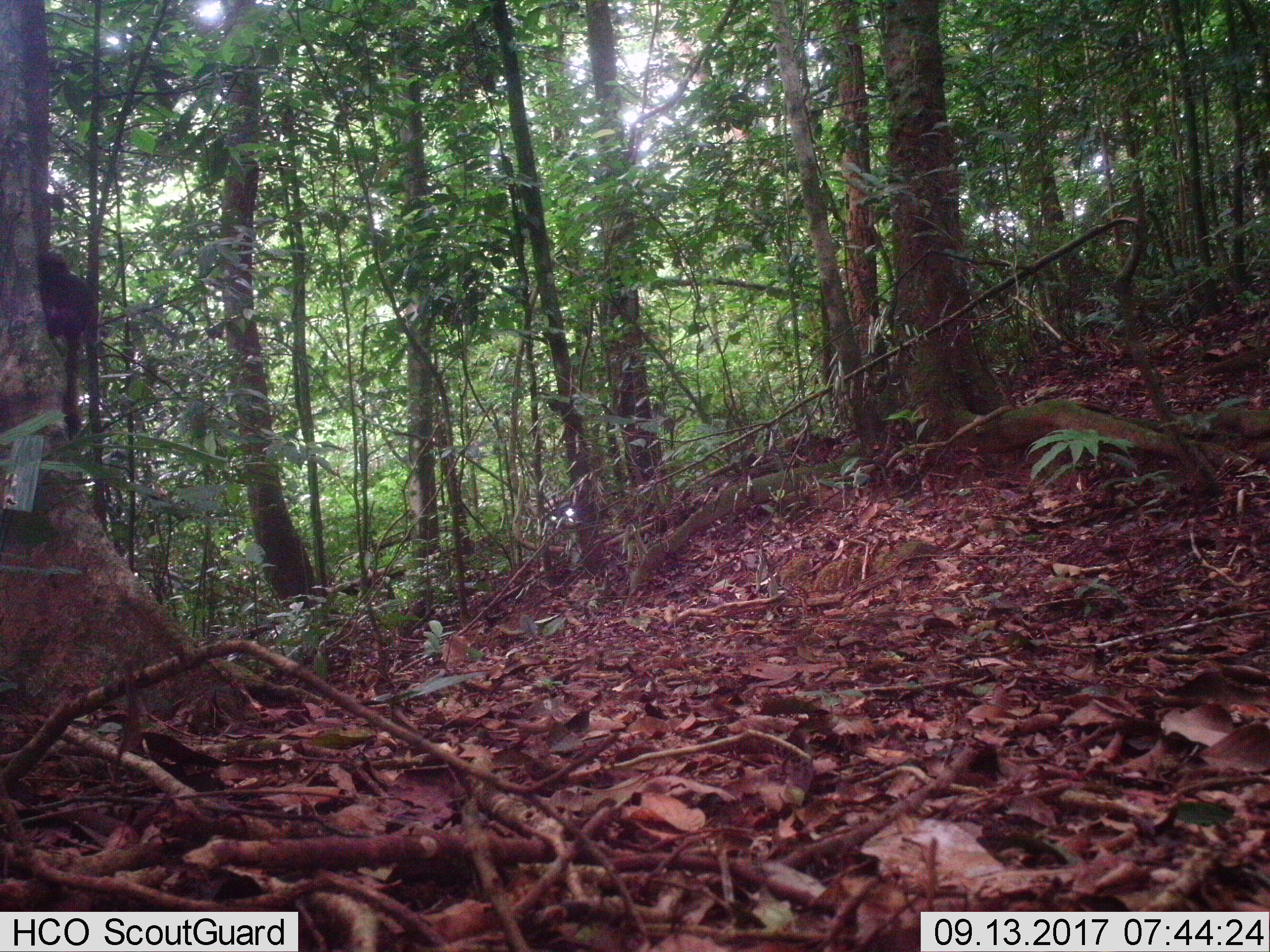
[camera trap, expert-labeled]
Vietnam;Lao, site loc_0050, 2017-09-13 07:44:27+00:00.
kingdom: Animalia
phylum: Chordata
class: Mammalia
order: Rodentia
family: Sciuridae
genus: Callosciurus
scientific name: Callosciurus erythraeus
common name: pallas's squirrel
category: pallass squirrel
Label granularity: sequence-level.